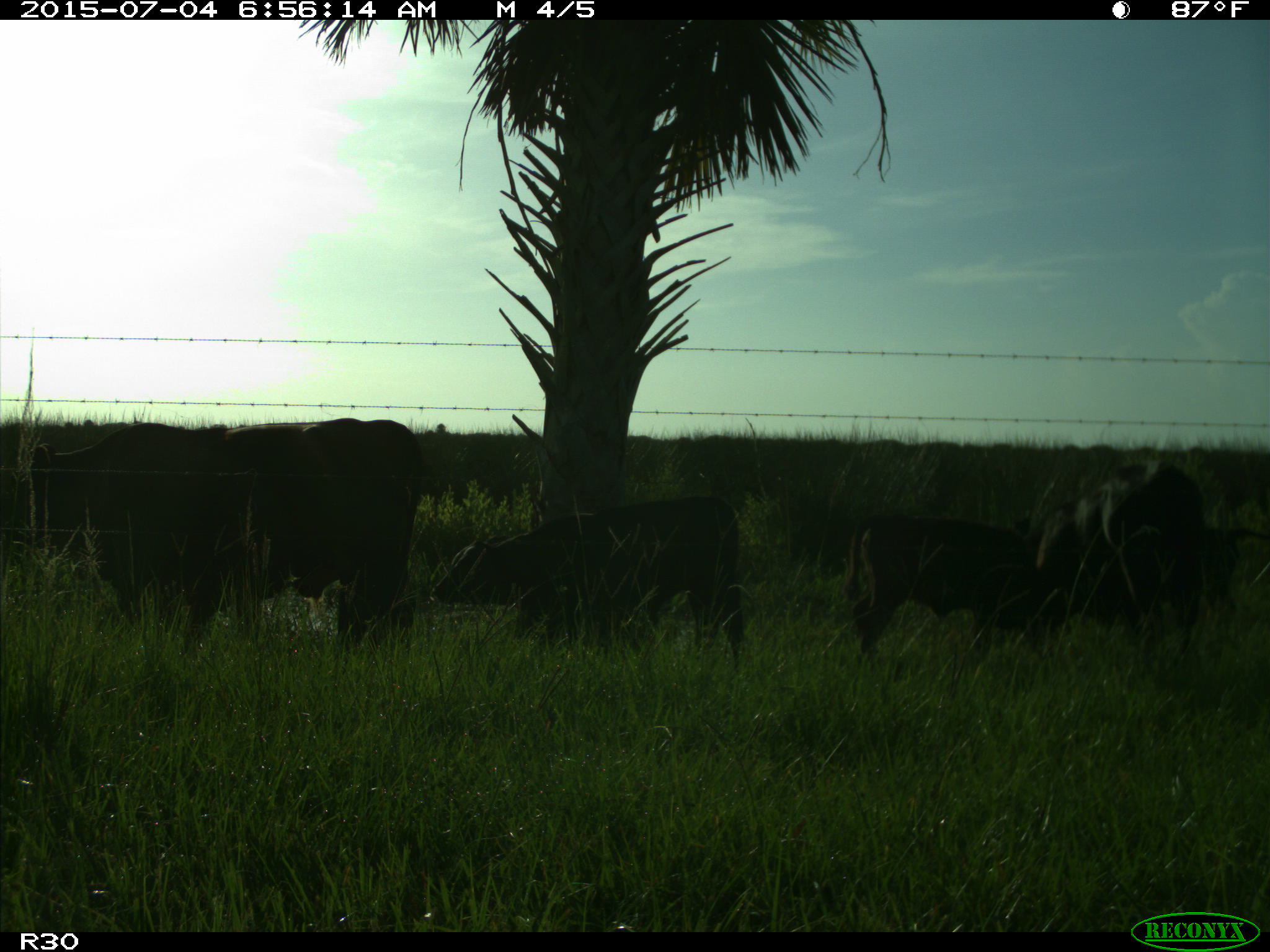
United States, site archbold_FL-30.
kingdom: Animalia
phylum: Chordata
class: Mammalia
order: Artiodactyla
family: Bovidae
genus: Bos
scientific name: Bos taurus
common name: domestic cow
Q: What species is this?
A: Bos taurus (domestic cow).